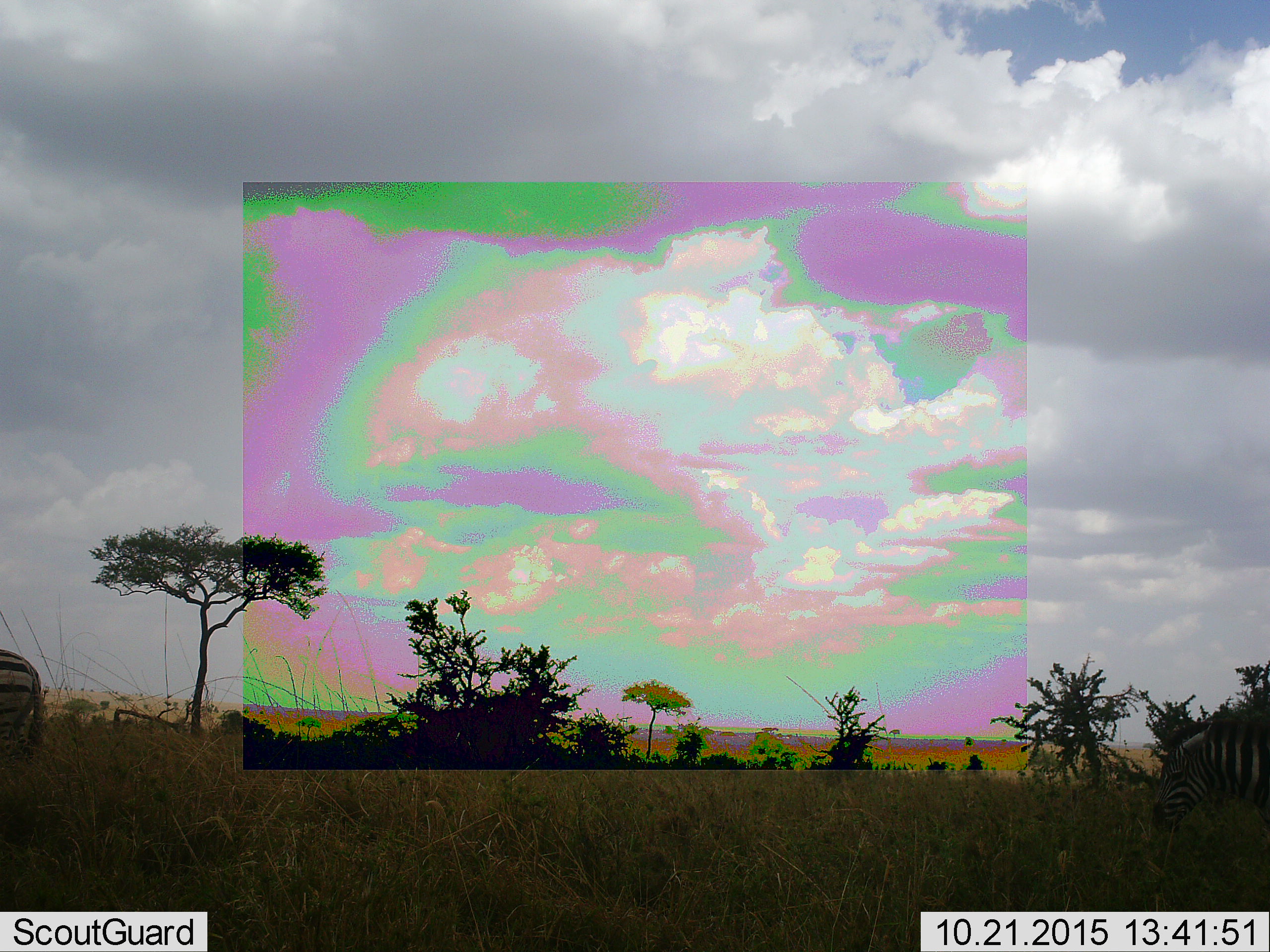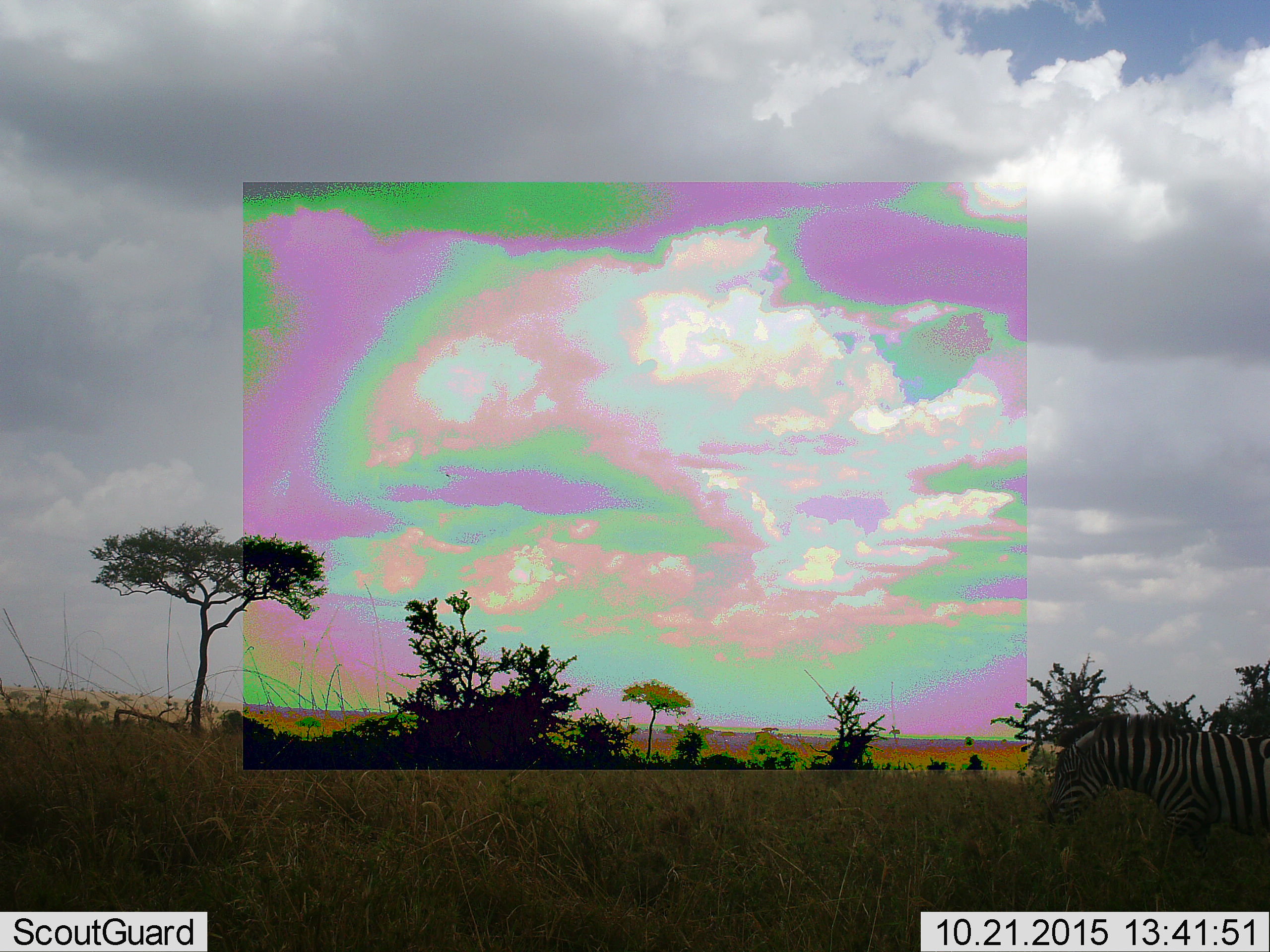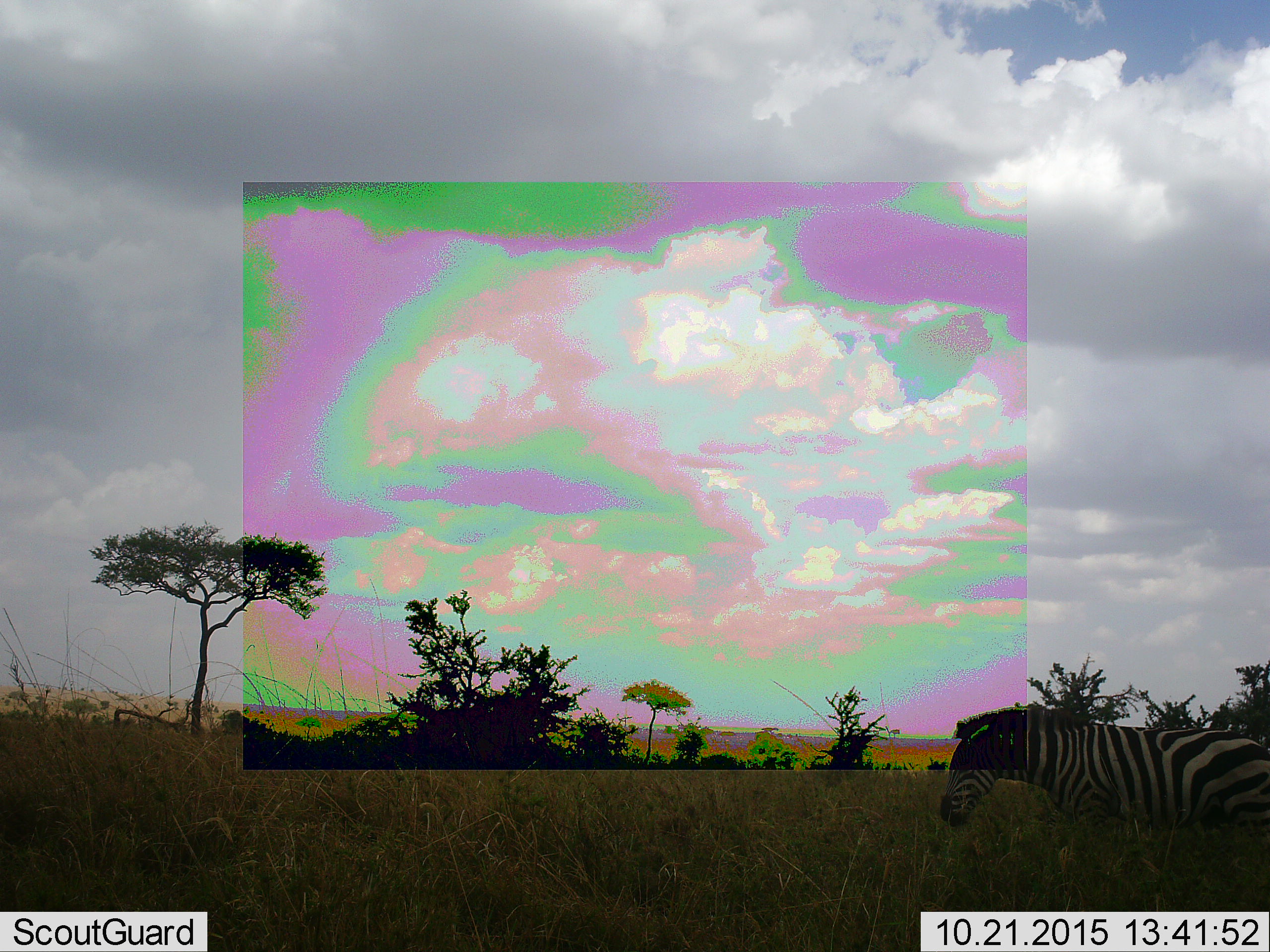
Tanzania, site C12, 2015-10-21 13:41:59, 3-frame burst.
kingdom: Animalia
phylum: Chordata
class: Mammalia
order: Perissodactyla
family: Equidae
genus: Equus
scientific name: Equus quagga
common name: plains zebra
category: zebra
Zebra (plains zebra) (Equus quagga), count 2. Behavior (volunteer vote fractions): standing 0%, resting 0%, moving 100%, interacting 0%. Young present (vote fraction): 8%. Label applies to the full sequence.